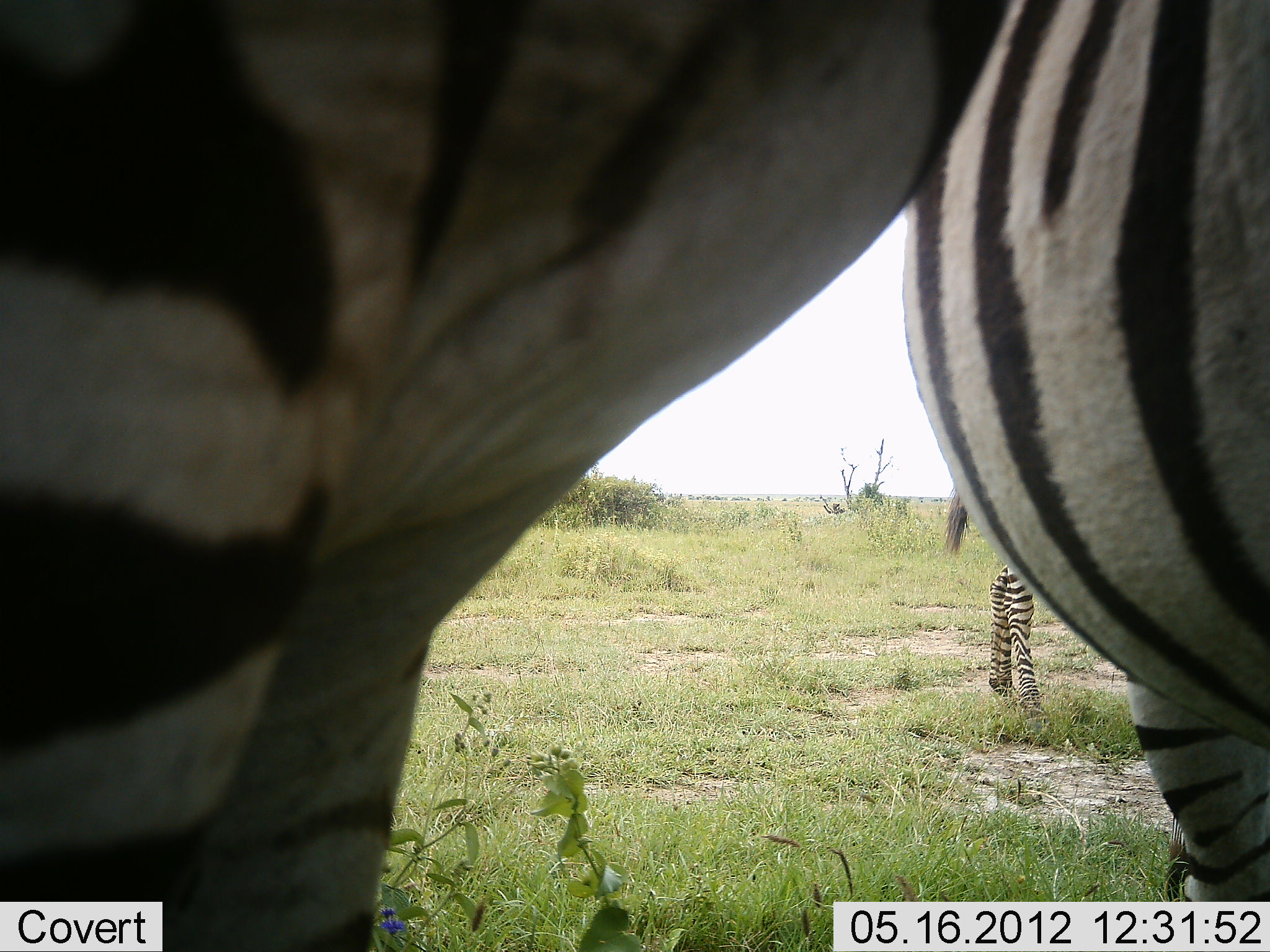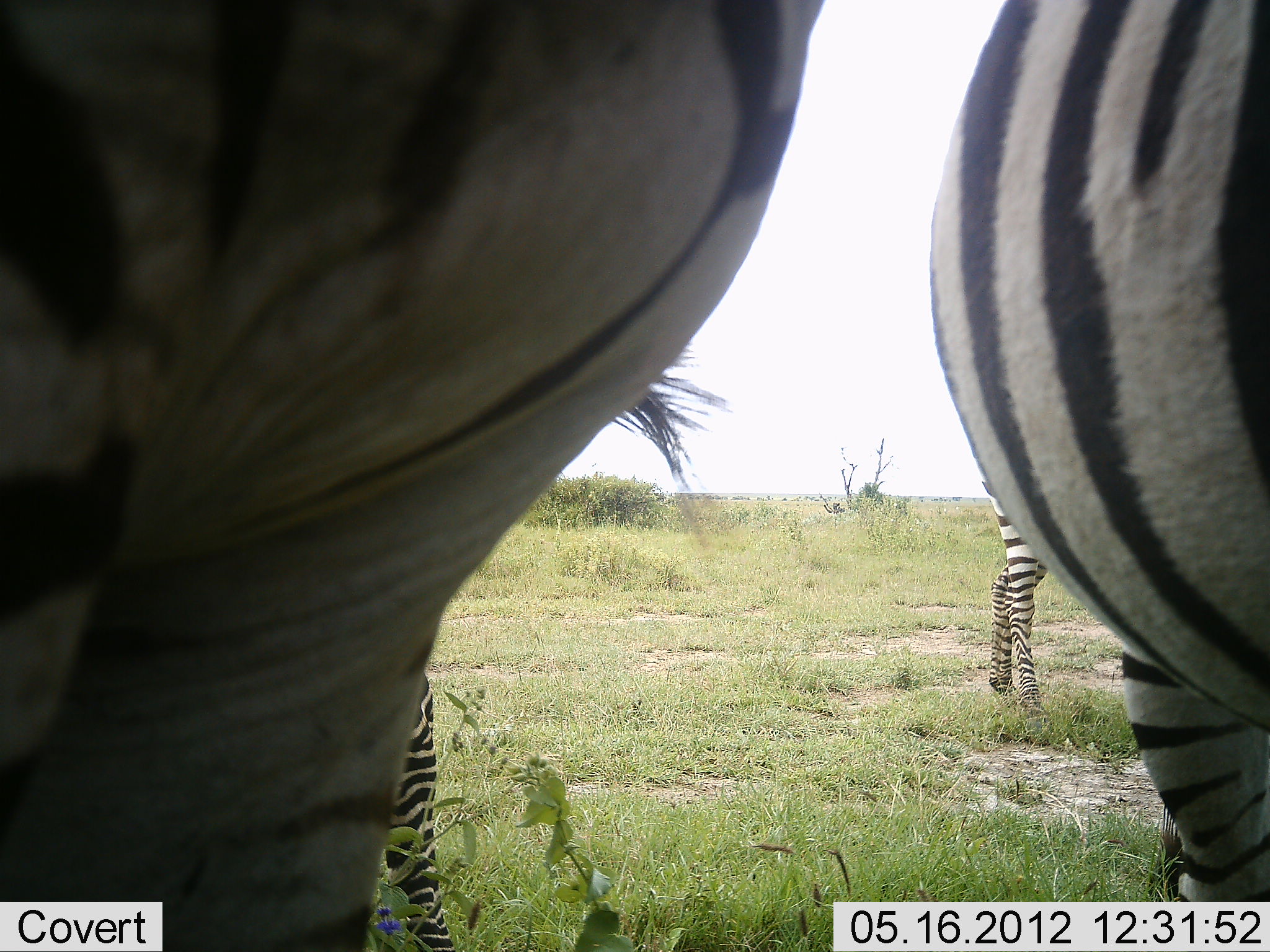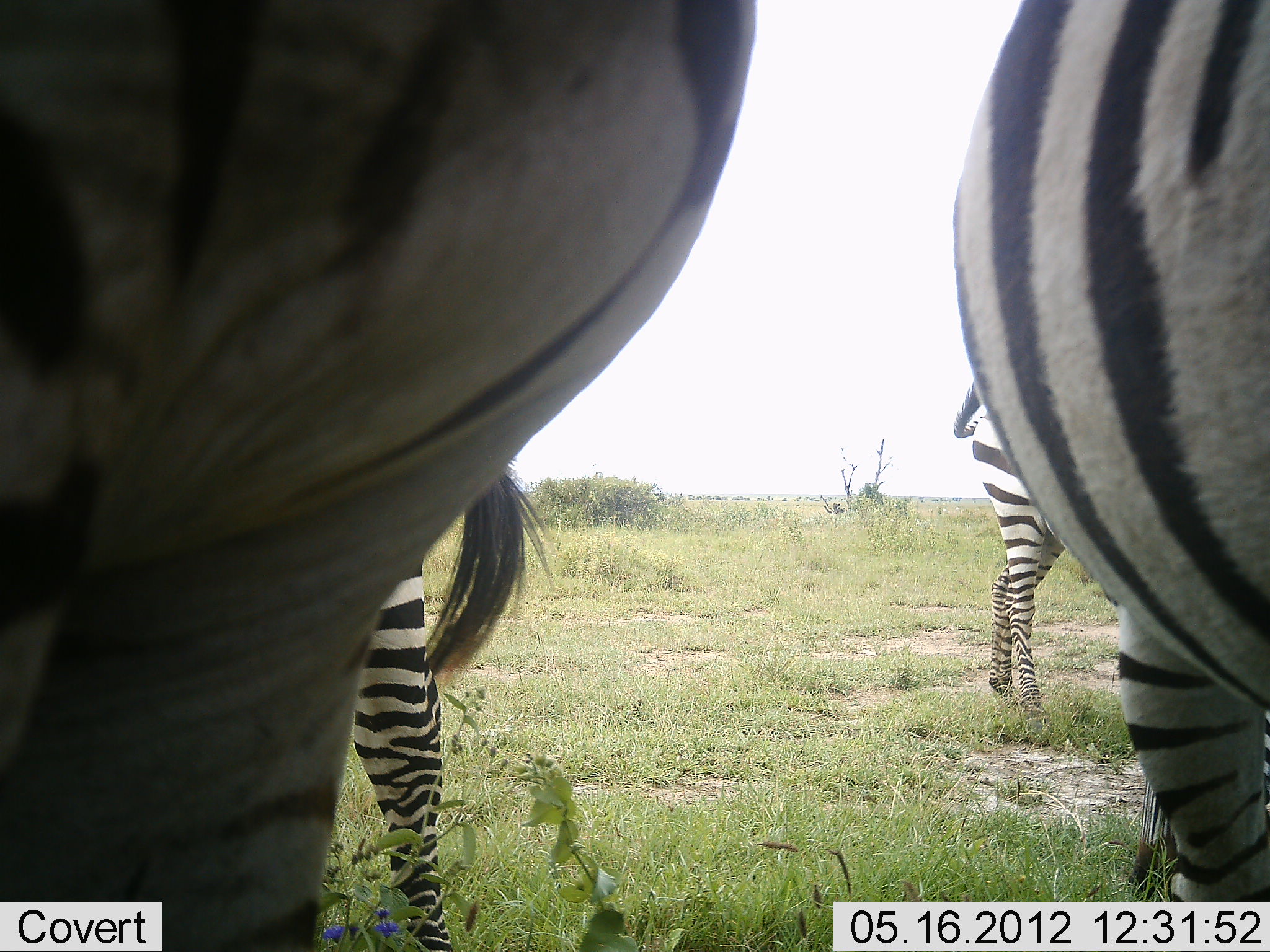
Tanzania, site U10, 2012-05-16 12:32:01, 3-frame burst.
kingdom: Animalia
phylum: Chordata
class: Mammalia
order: Perissodactyla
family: Equidae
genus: Equus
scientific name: Equus quagga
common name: plains zebra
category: zebra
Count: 4.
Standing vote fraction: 90%.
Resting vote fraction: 10%.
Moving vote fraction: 0%.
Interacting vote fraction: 0%.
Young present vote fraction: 0%.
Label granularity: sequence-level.